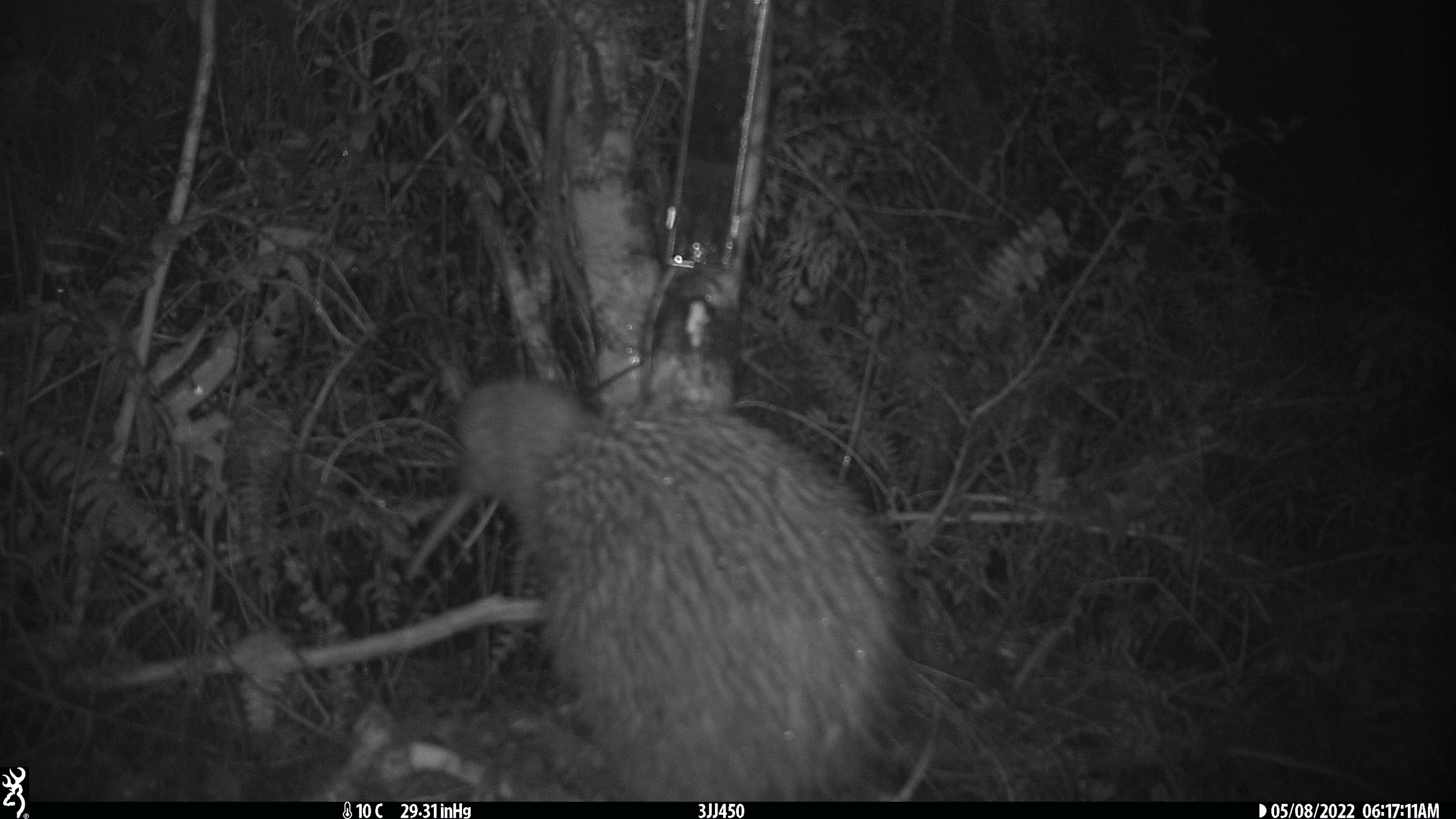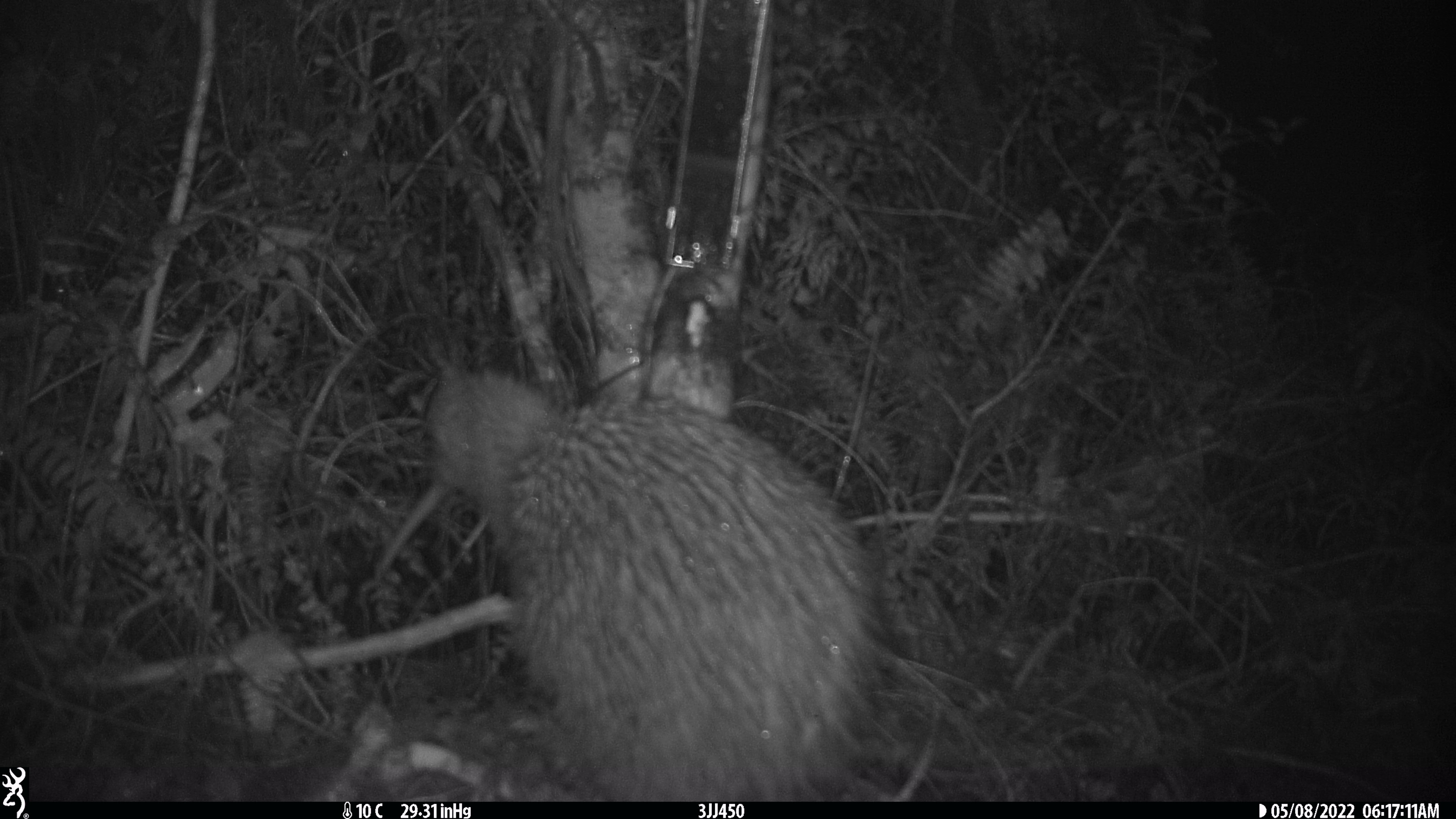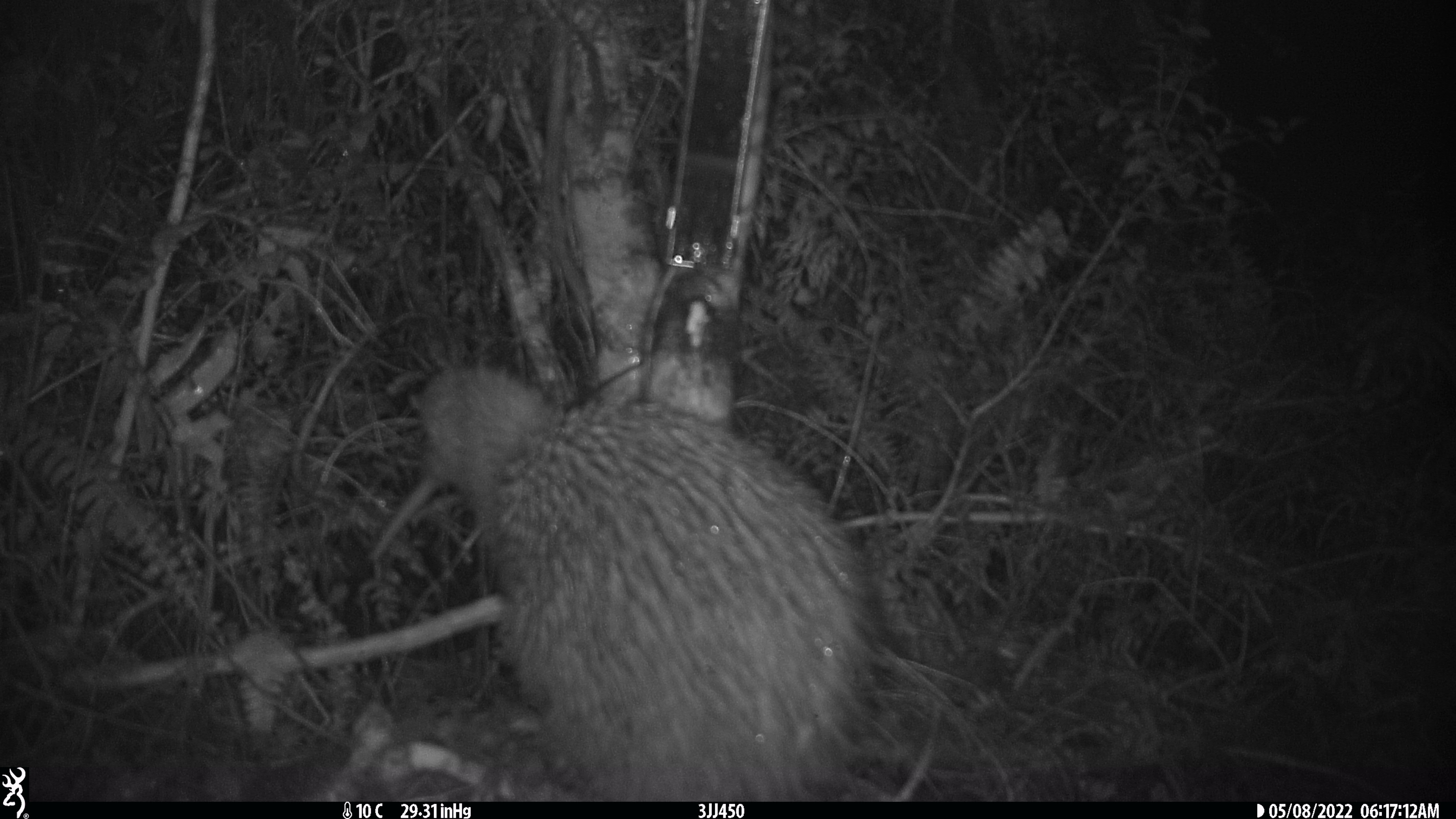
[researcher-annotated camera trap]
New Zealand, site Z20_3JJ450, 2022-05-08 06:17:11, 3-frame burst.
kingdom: Animalia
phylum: Chordata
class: Aves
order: Apterygiformes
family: Apterygidae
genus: Apteryx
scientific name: Apteryx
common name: kiwi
Kiwi (Apteryx).